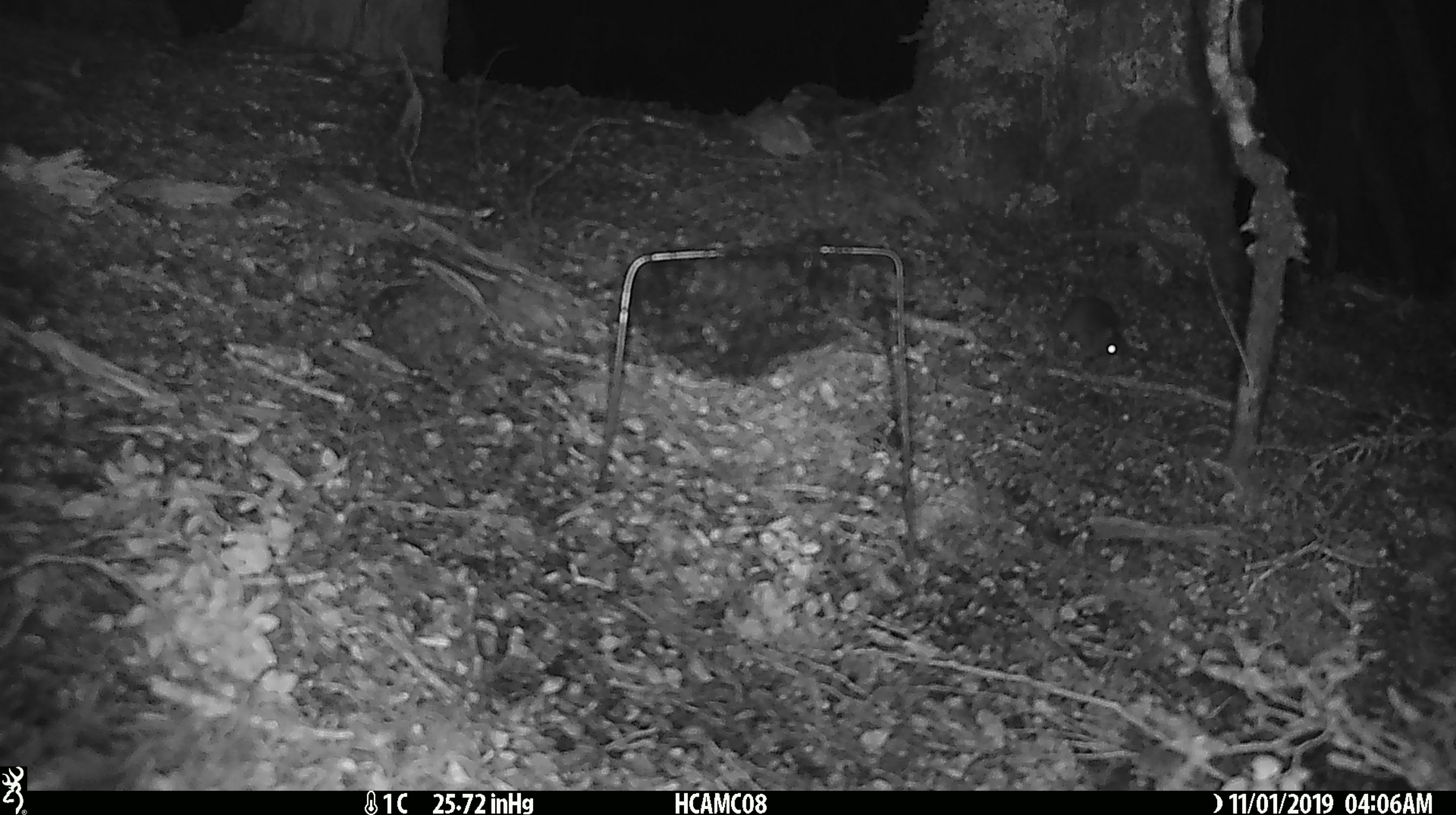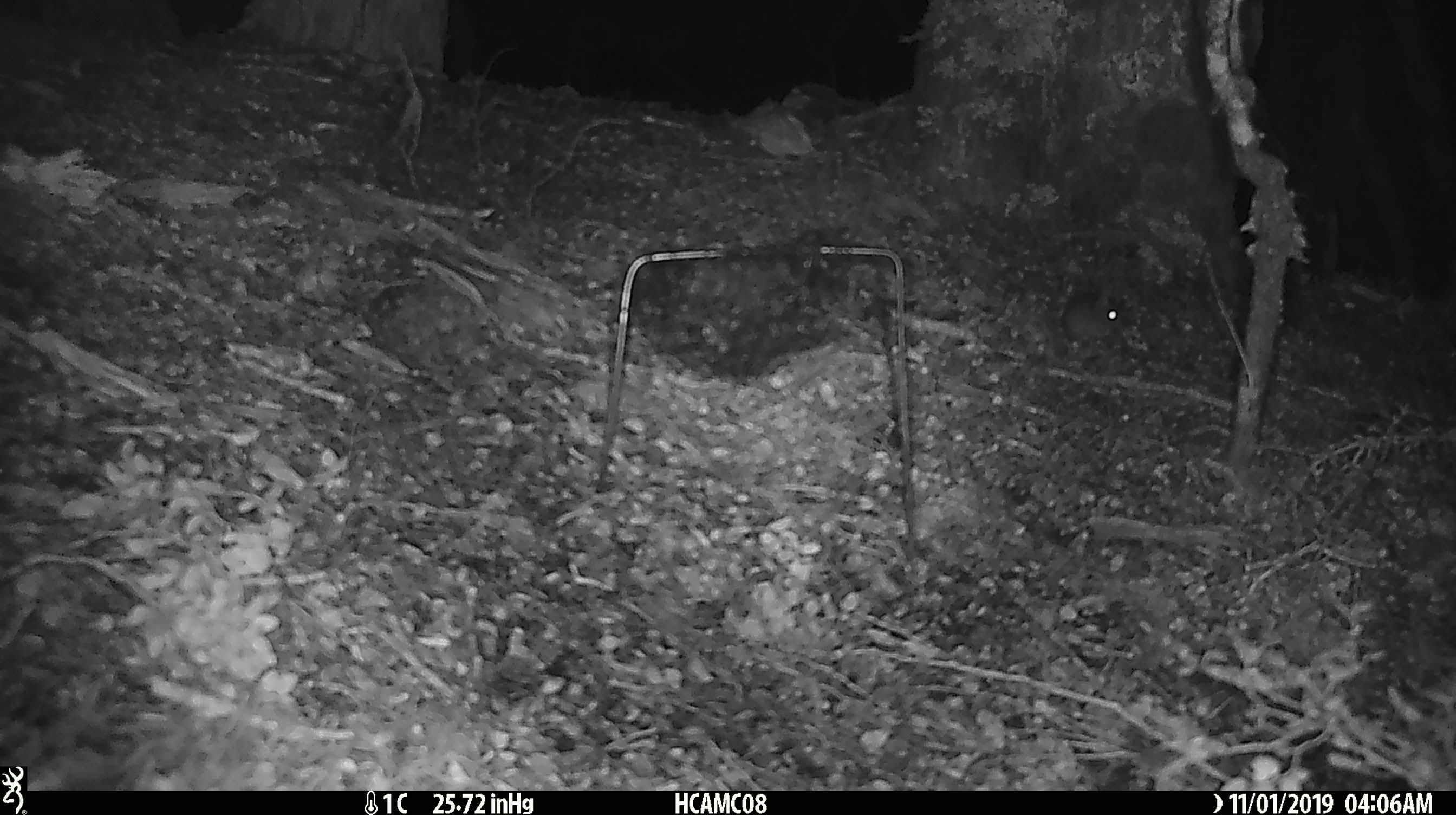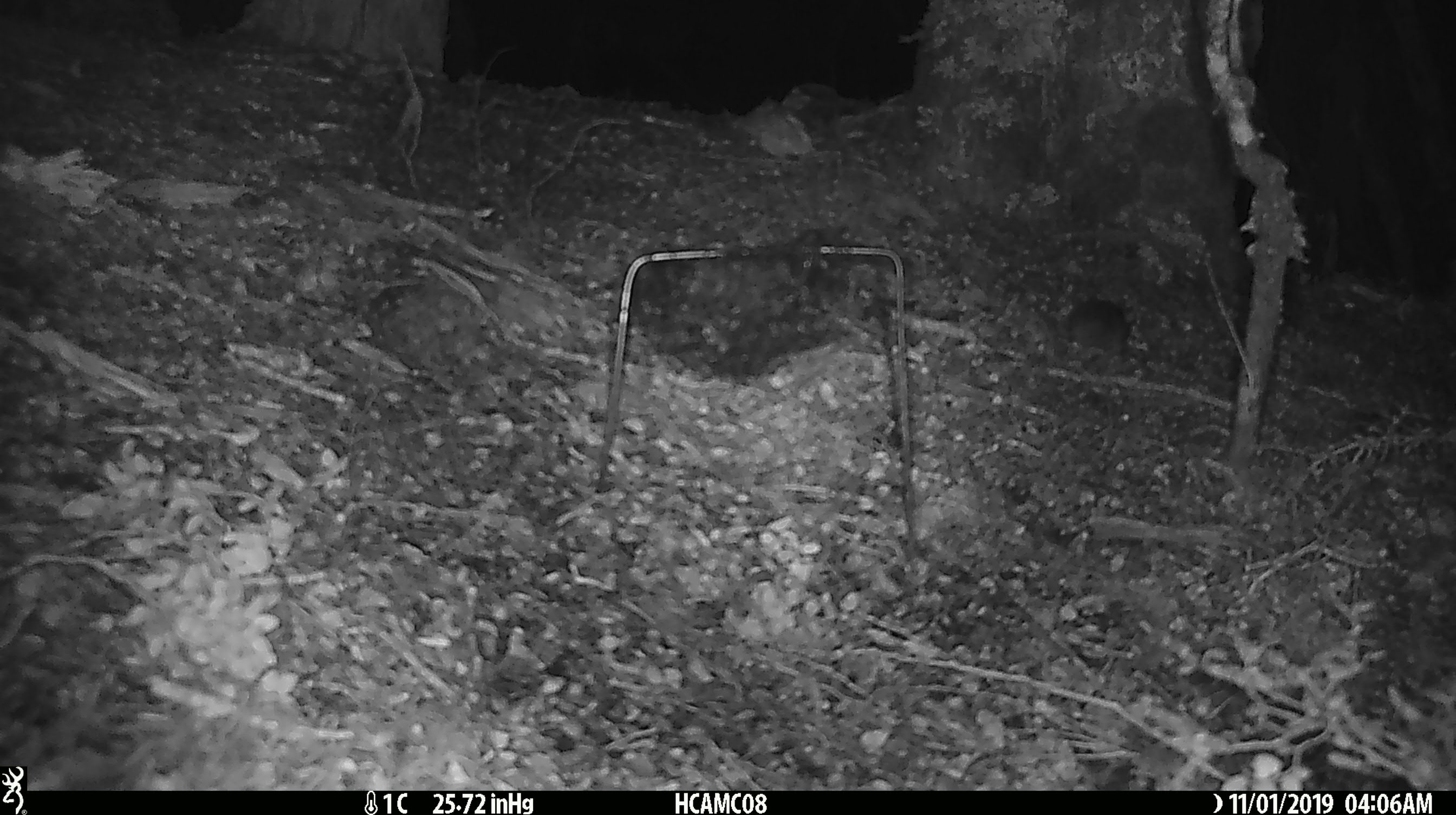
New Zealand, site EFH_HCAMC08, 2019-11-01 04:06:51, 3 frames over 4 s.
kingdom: Animalia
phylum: Chordata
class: Mammalia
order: Rodentia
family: Muridae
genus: Mus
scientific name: Mus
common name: mouse